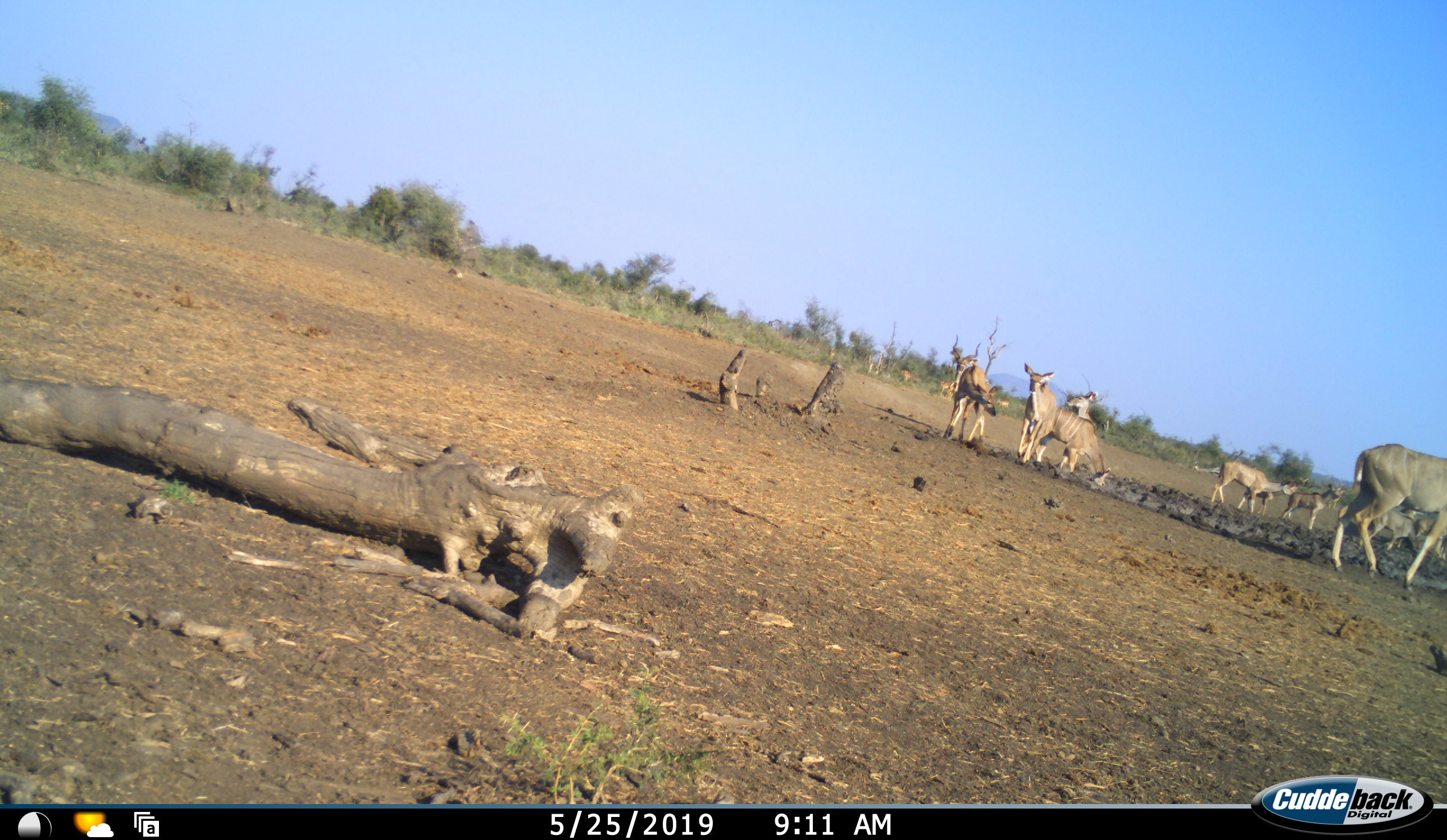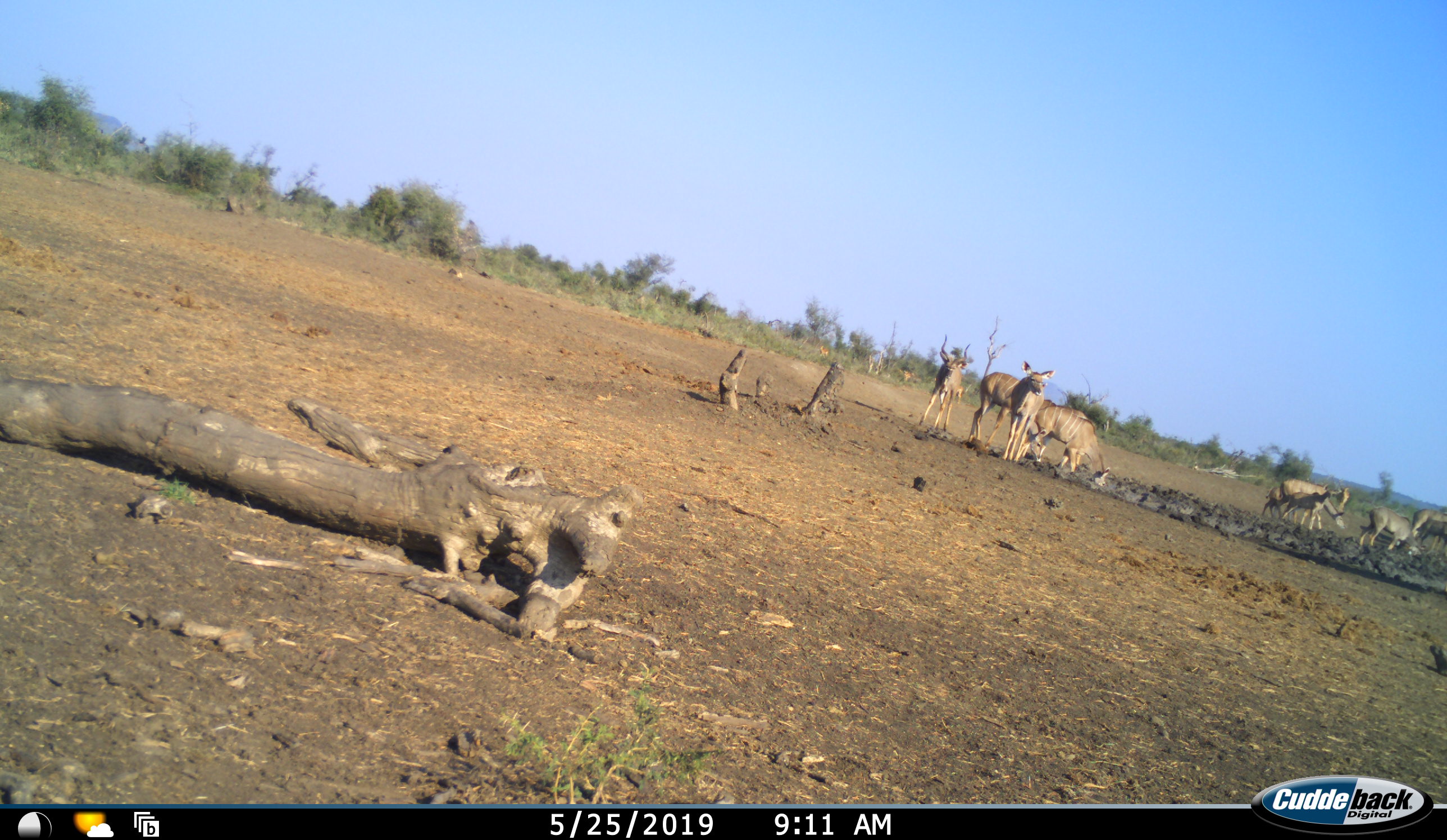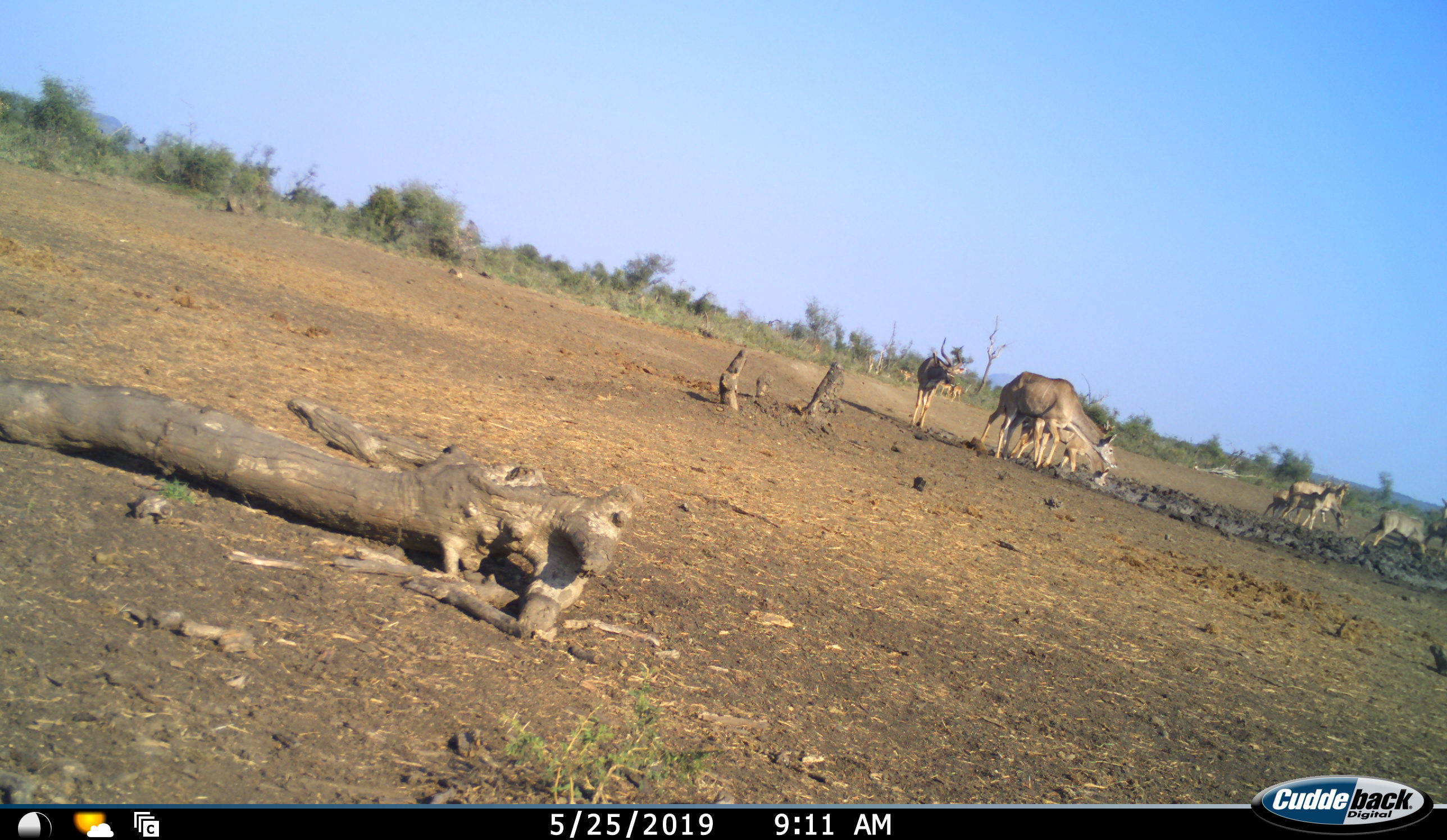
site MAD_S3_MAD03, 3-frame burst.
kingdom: Animalia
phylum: Chordata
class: Mammalia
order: Artiodactyla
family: Bovidae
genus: Tragelaphus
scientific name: Tragelaphus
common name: kudu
Kudu (Tragelaphus), count 11-50. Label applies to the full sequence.